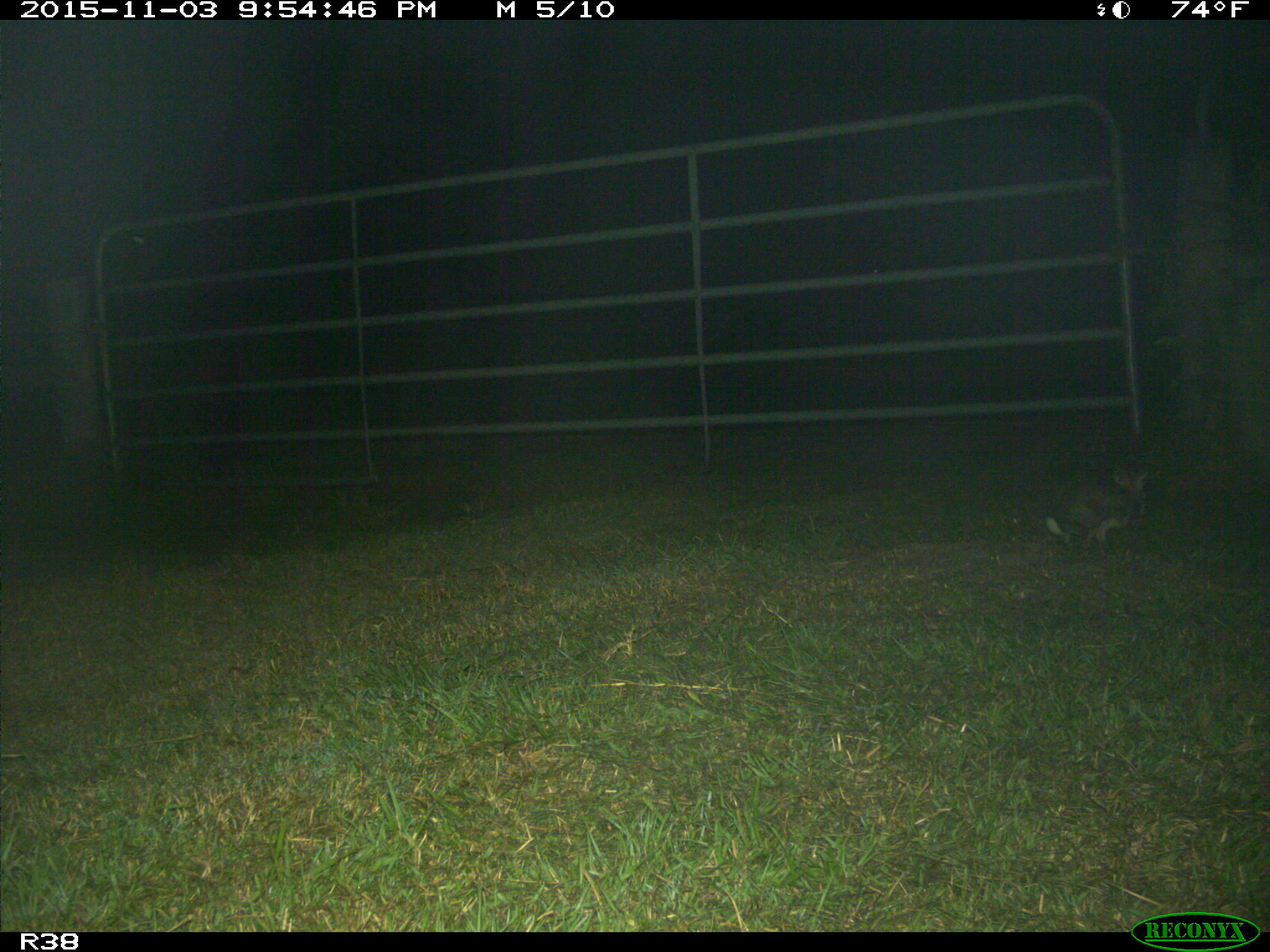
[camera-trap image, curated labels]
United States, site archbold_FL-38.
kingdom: Animalia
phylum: Chordata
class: Mammalia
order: Lagomorpha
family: Leporidae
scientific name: Leporidae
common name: rabbits and hares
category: unidentified rabbit